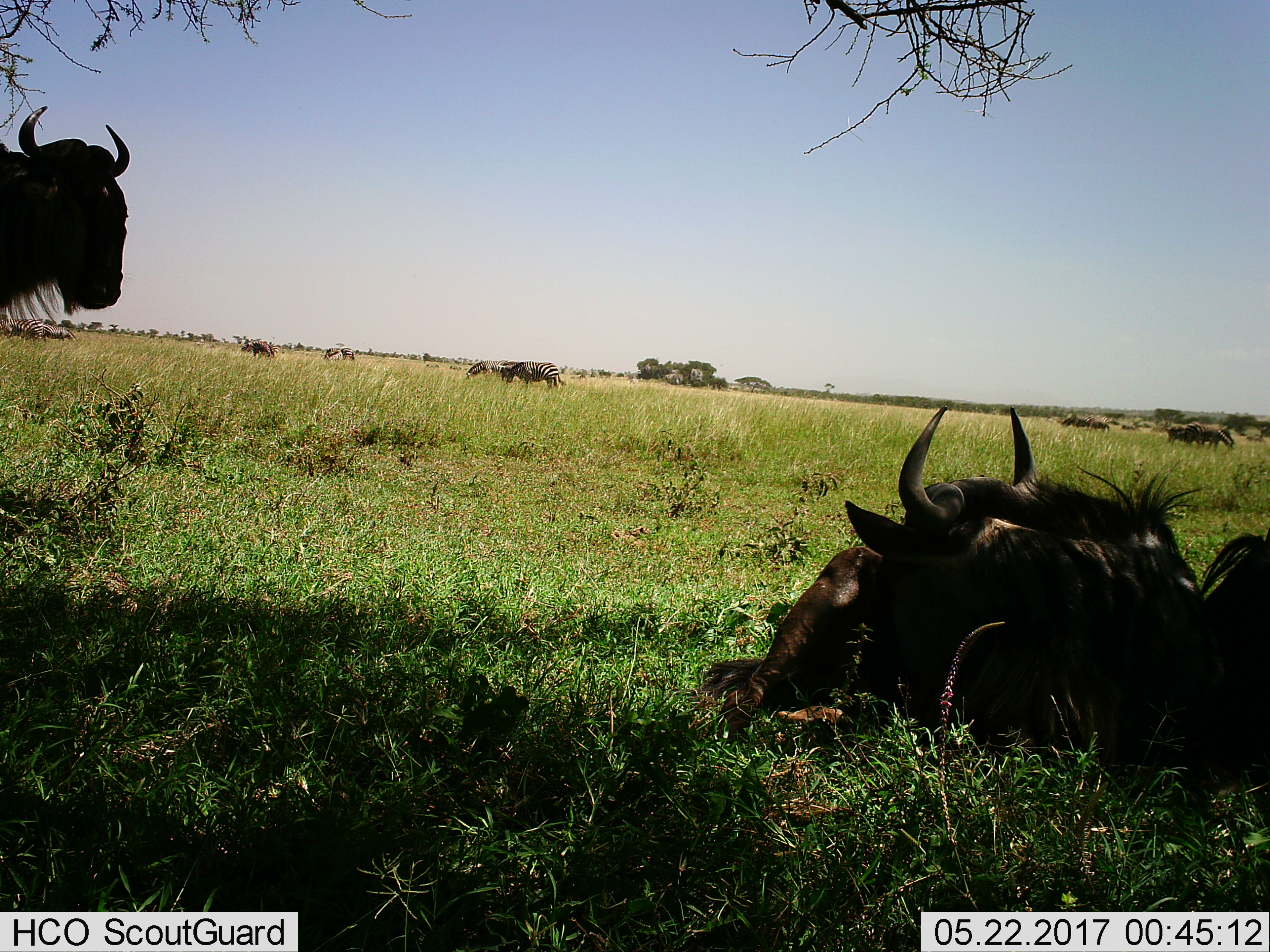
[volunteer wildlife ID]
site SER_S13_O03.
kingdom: Animalia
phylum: Chordata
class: Mammalia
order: Artiodactyla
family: Bovidae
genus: Connochaetes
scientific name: Connochaetes taurinus taurinus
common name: blue wildebeest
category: wildebeestblue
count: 3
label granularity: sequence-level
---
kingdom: Animalia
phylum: Chordata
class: Mammalia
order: Perissodactyla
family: Equidae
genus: Equus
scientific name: Equus quagga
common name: plains zebra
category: zebraplains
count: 11-50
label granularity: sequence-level